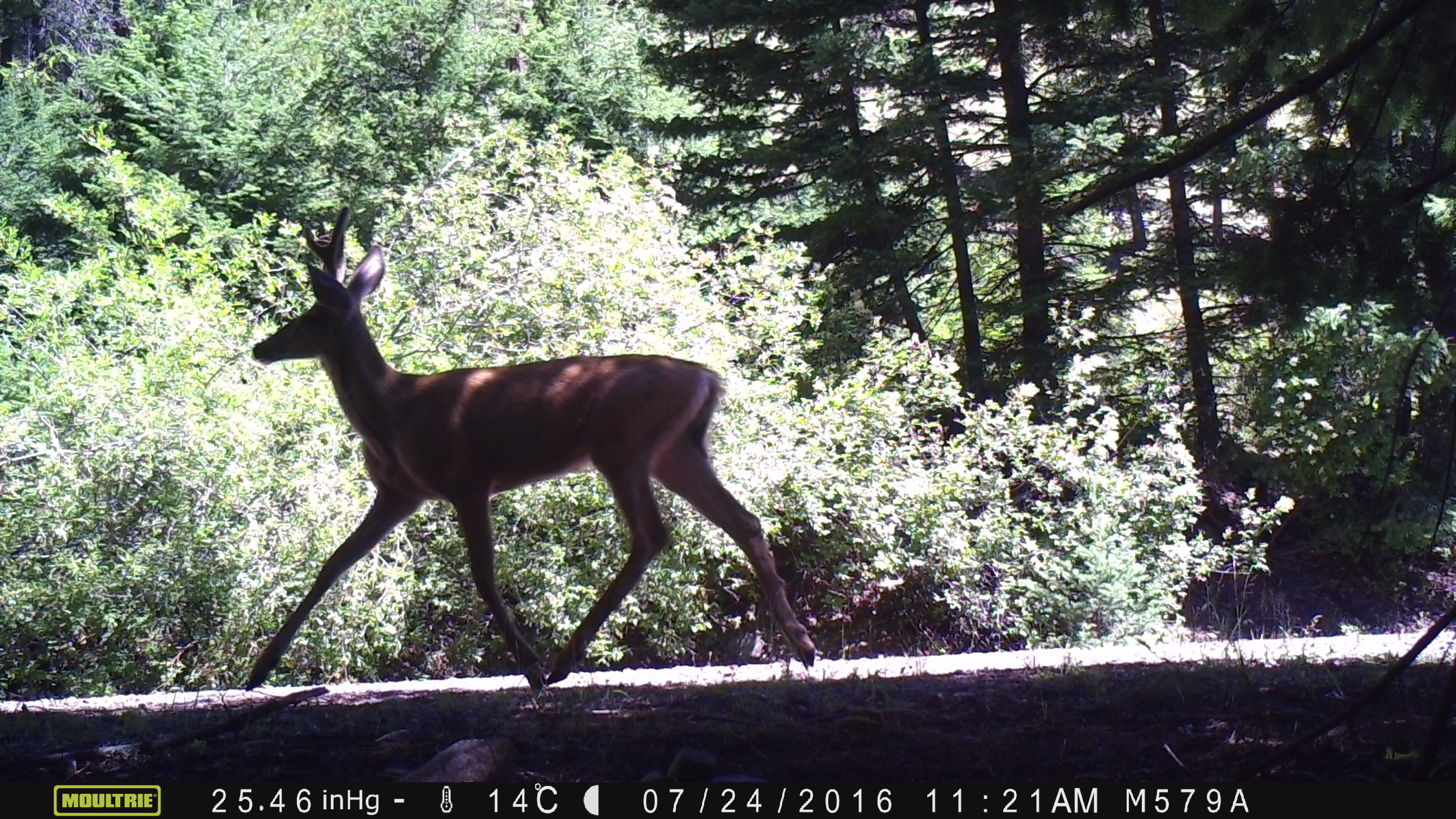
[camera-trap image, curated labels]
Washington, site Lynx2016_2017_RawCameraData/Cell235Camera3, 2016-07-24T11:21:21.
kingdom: Animalia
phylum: Chordata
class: Mammalia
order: Artiodactyla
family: Cervidae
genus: Odocoileus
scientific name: Odocoileus hemionus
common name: mule deer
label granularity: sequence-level